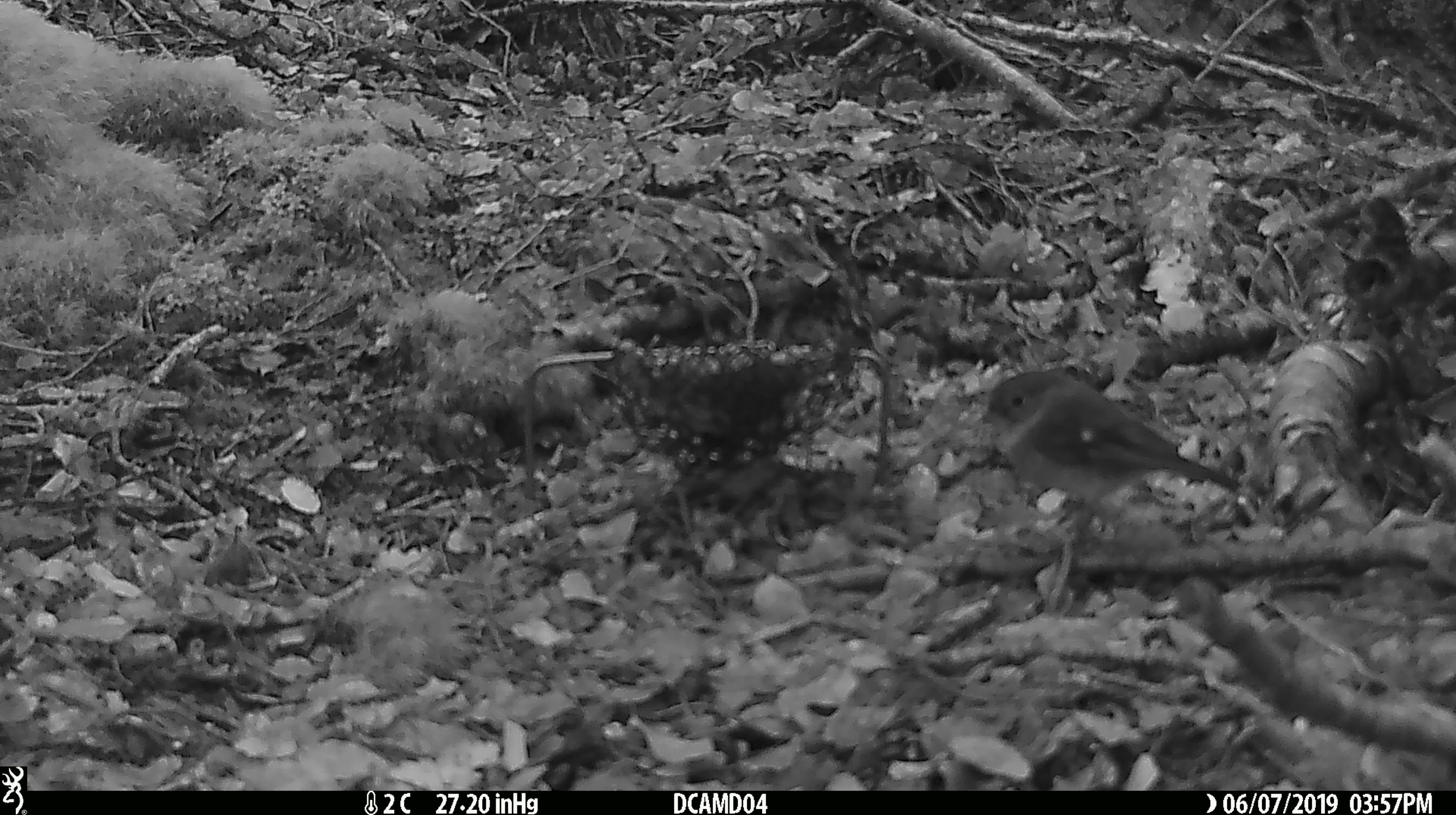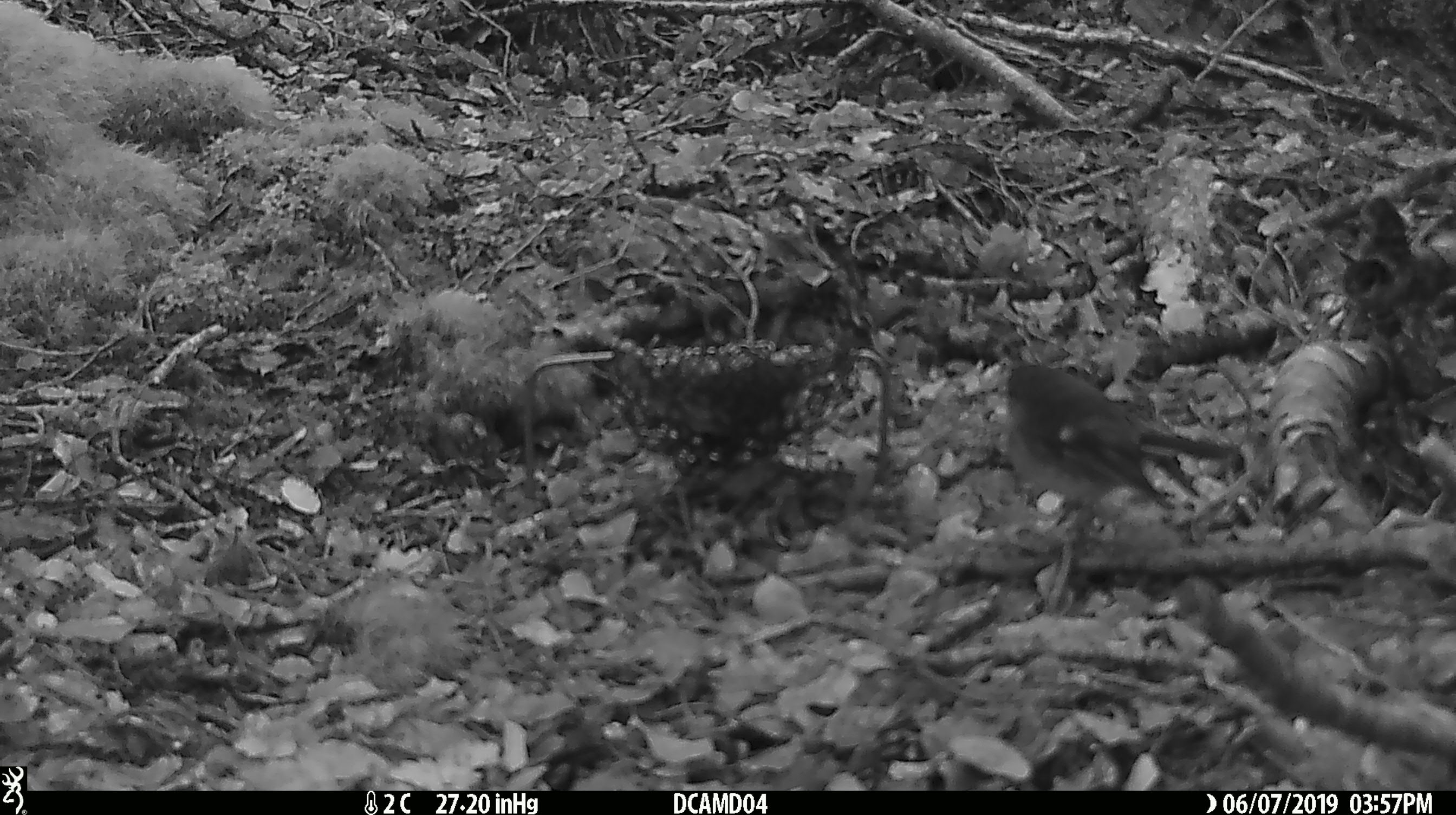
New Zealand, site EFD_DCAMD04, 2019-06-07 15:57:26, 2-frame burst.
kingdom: Animalia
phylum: Chordata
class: Aves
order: Passeriformes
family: Petroicidae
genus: Petroica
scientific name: Petroica macrocephala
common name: tomtit